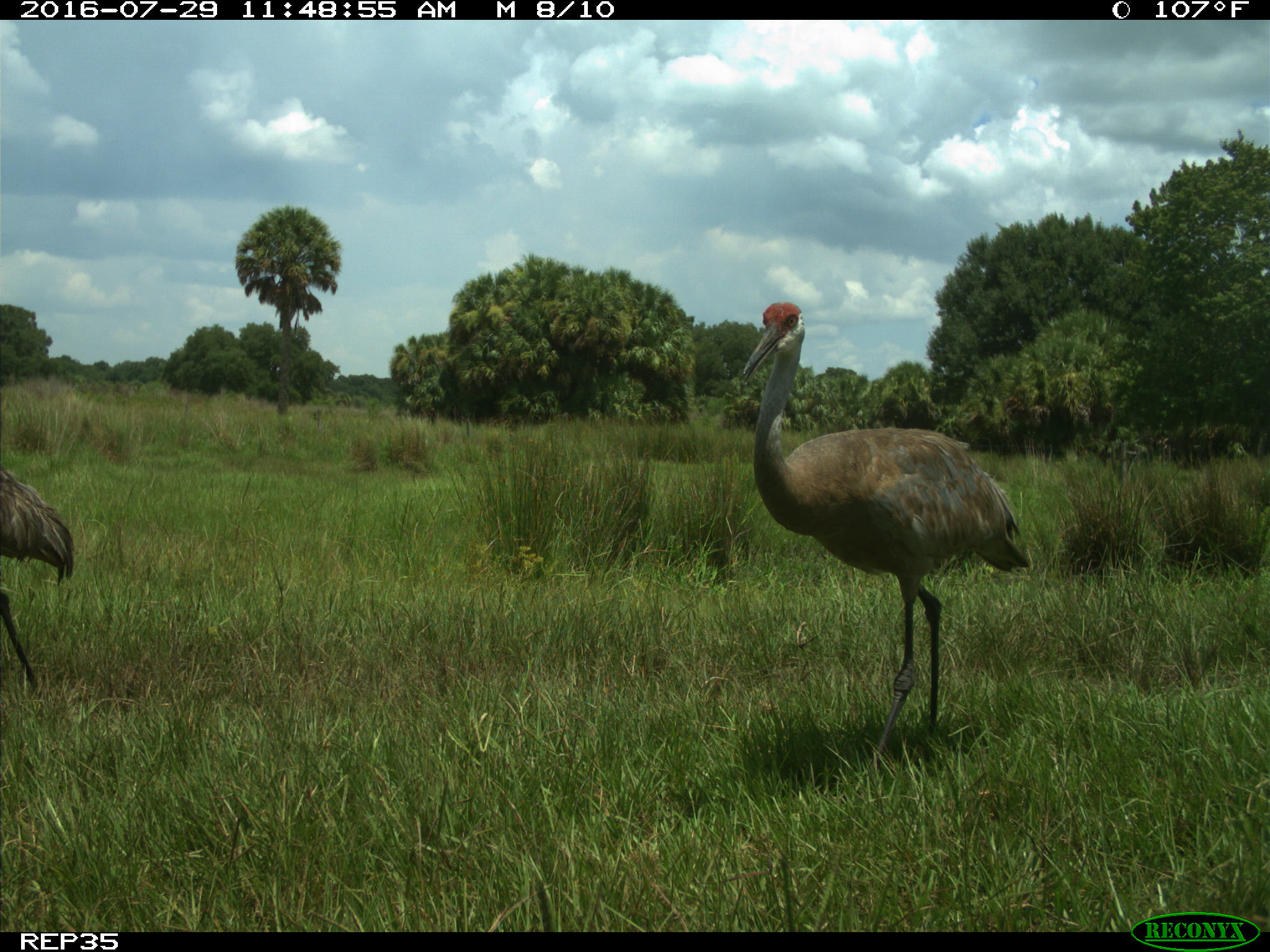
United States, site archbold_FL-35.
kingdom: Animalia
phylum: Chordata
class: Aves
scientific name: Aves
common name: birds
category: unidentified bird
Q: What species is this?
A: Unidentified bird (birds) (Aves).